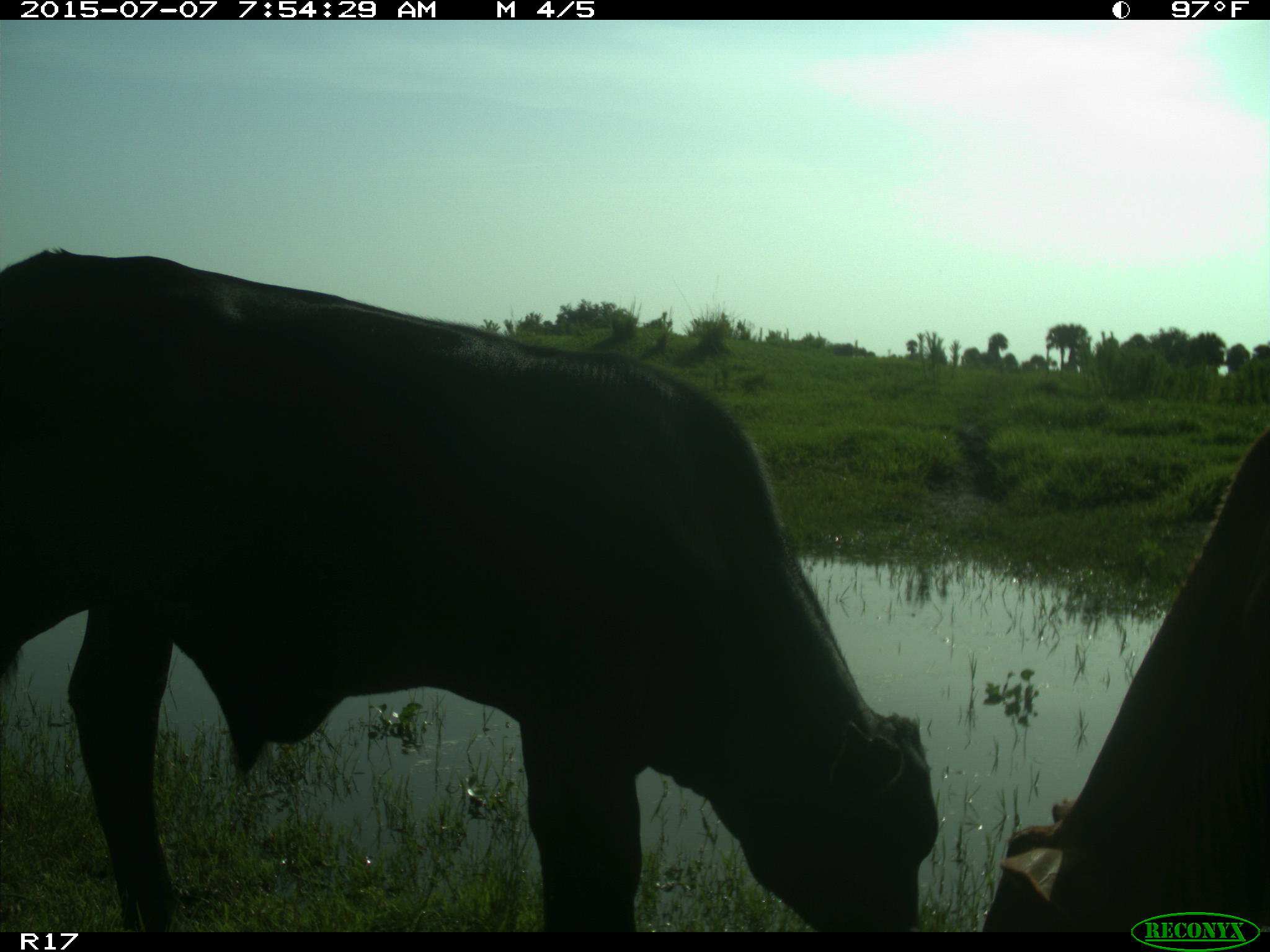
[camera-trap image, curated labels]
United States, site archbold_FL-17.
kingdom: Animalia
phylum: Chordata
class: Mammalia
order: Artiodactyla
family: Bovidae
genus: Bos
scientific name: Bos taurus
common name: domestic cow